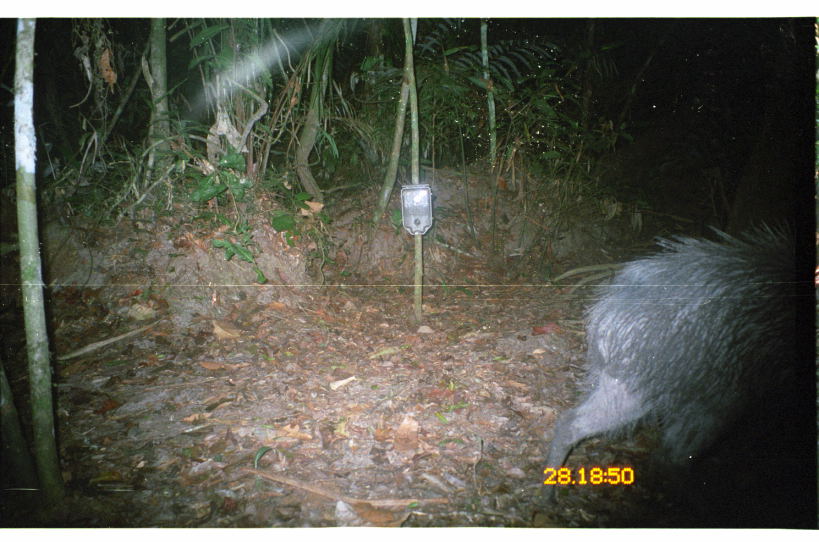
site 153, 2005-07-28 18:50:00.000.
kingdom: Animalia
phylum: Chordata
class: Mammalia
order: Artiodactyla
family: Tayassuidae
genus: Pecari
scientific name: Pecari tajacu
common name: collared peccary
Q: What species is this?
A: Pecari tajacu (collared peccary).